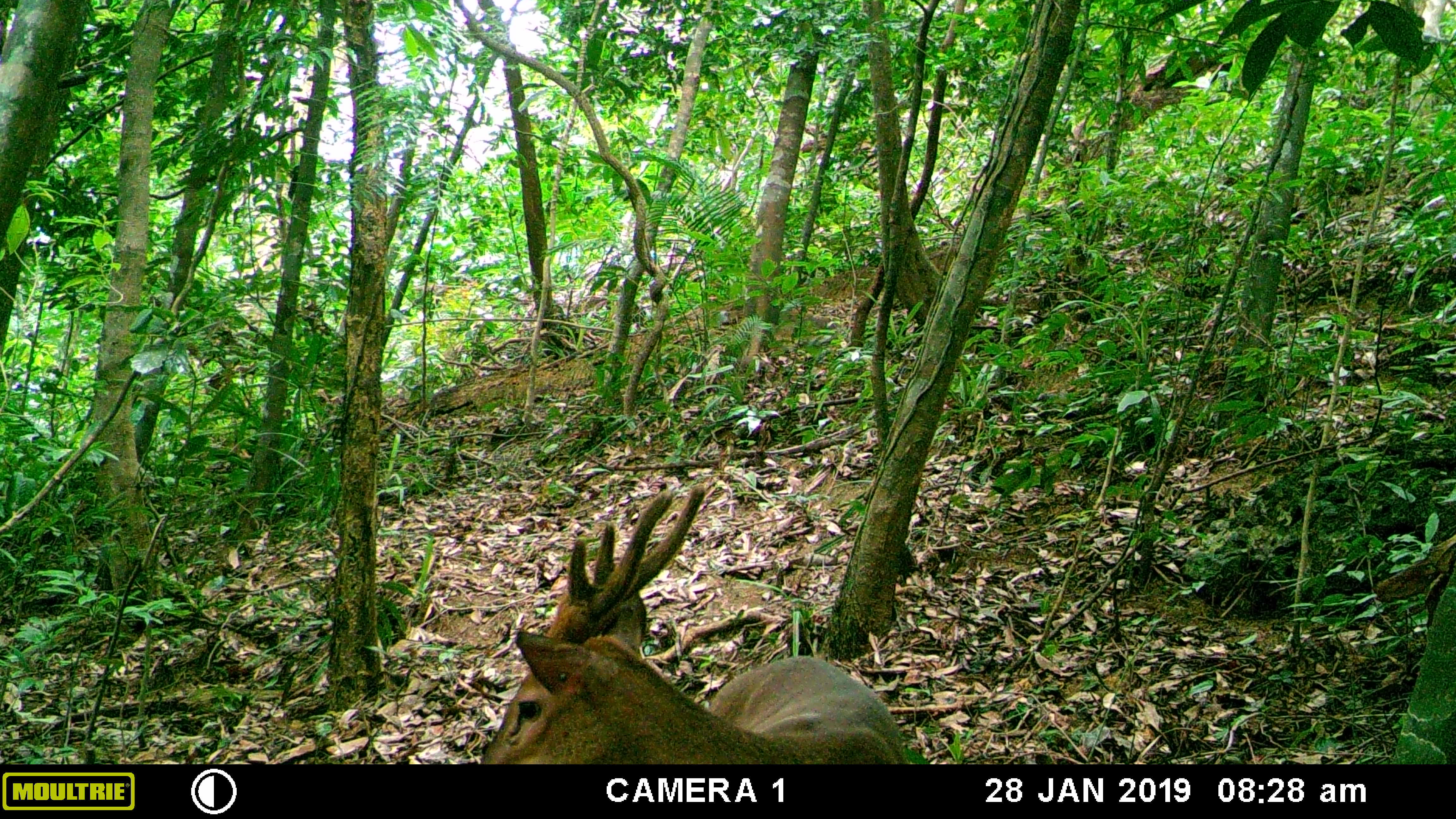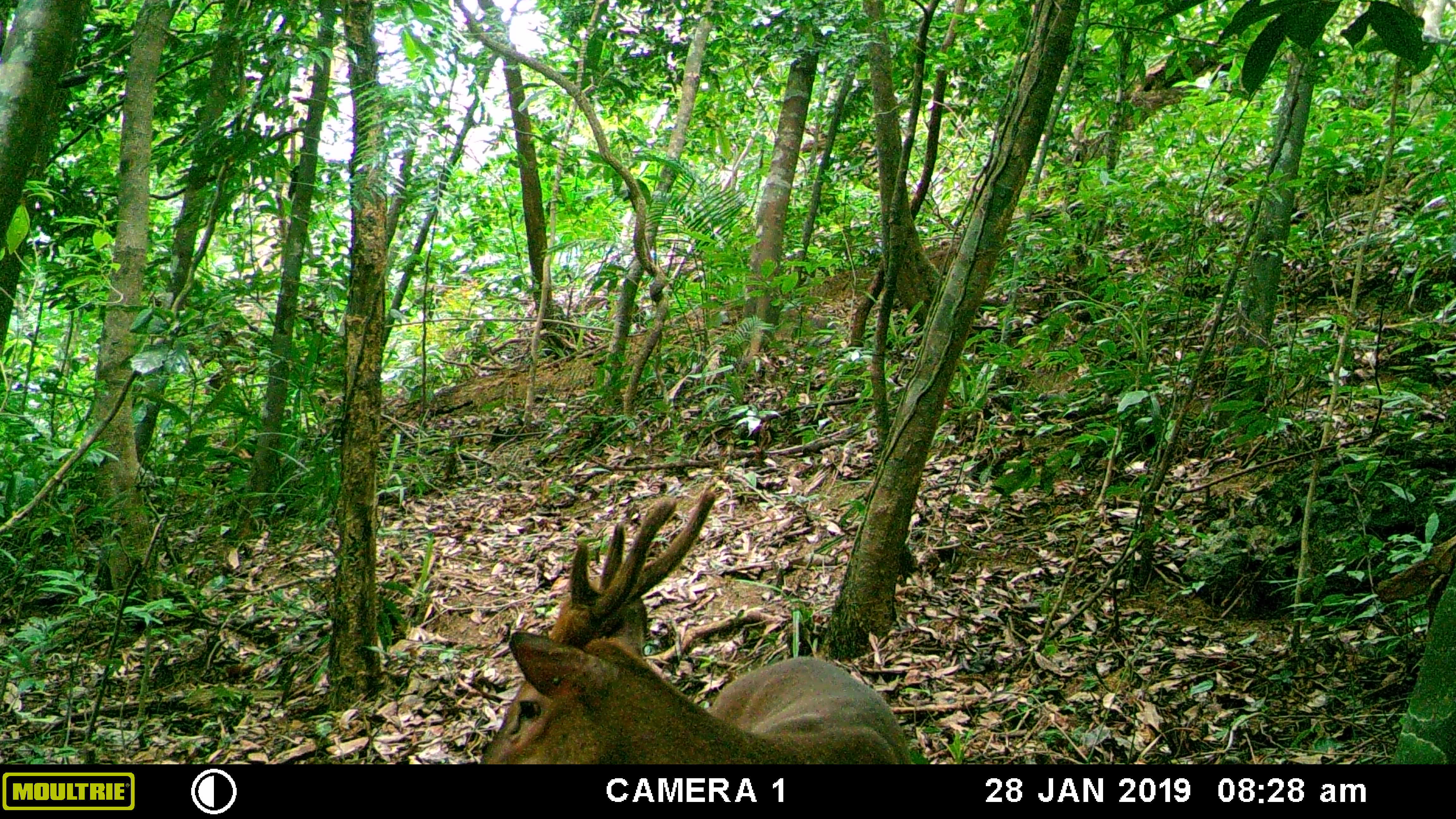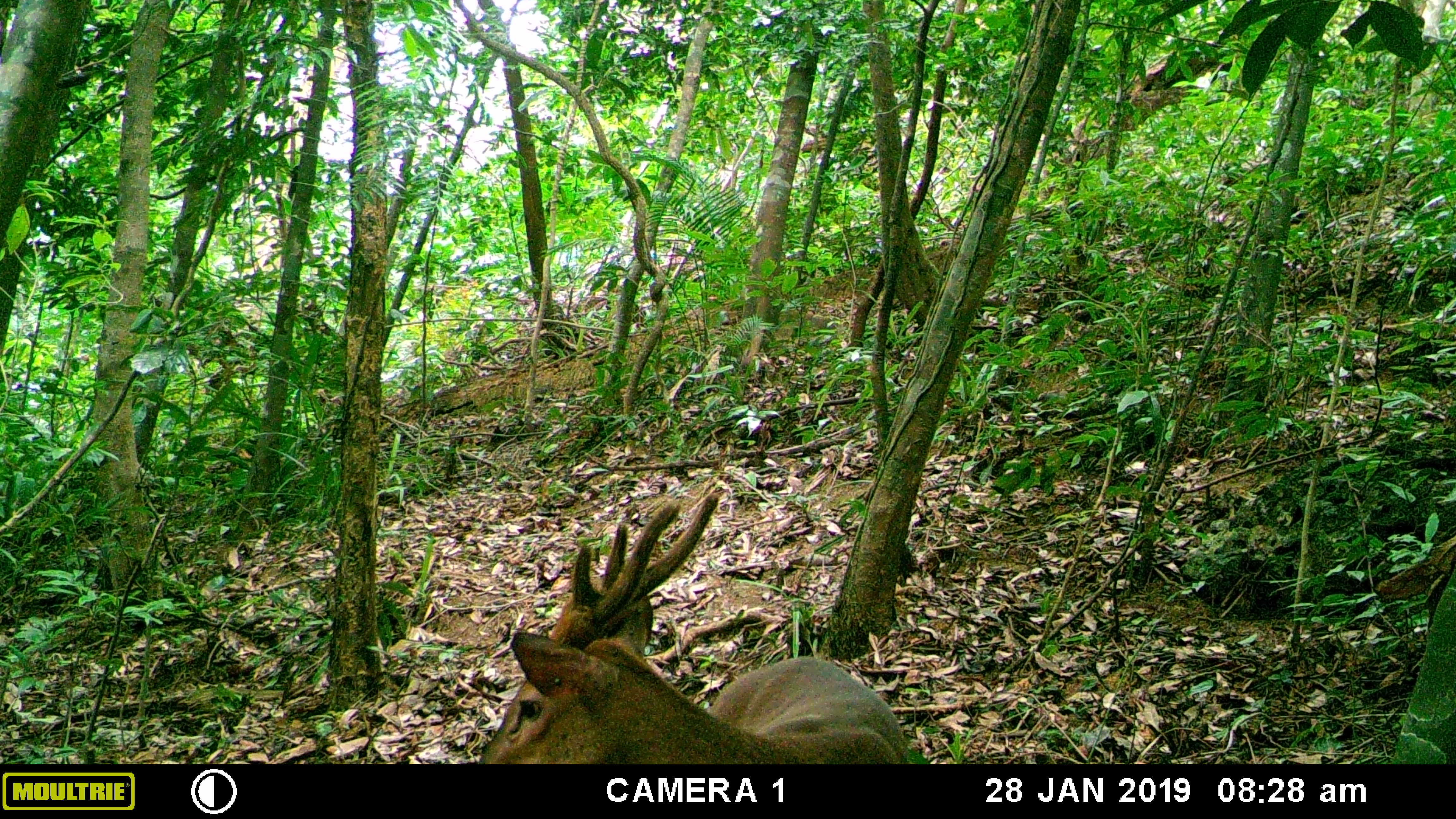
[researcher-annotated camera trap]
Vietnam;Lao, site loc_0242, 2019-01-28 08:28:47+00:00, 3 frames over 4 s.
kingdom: Animalia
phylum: Chordata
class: Mammalia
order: Artiodactyla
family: Cervidae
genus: Muntiacus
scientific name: Muntiacus vuquangensis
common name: large-antlered muntjac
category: large antlered muntjac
Large antlered muntjac (large-antlered muntjac) (Muntiacus vuquangensis). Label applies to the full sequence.